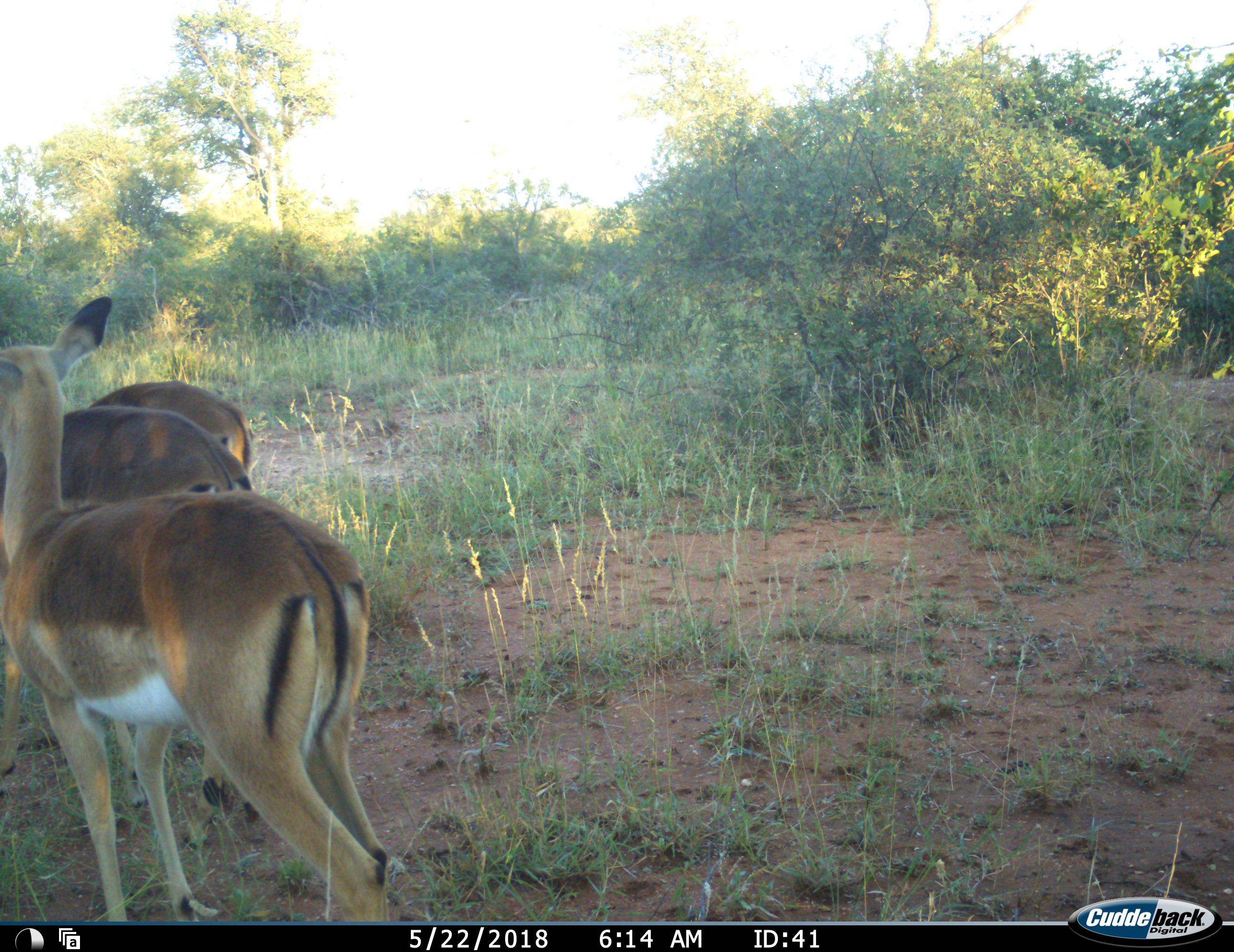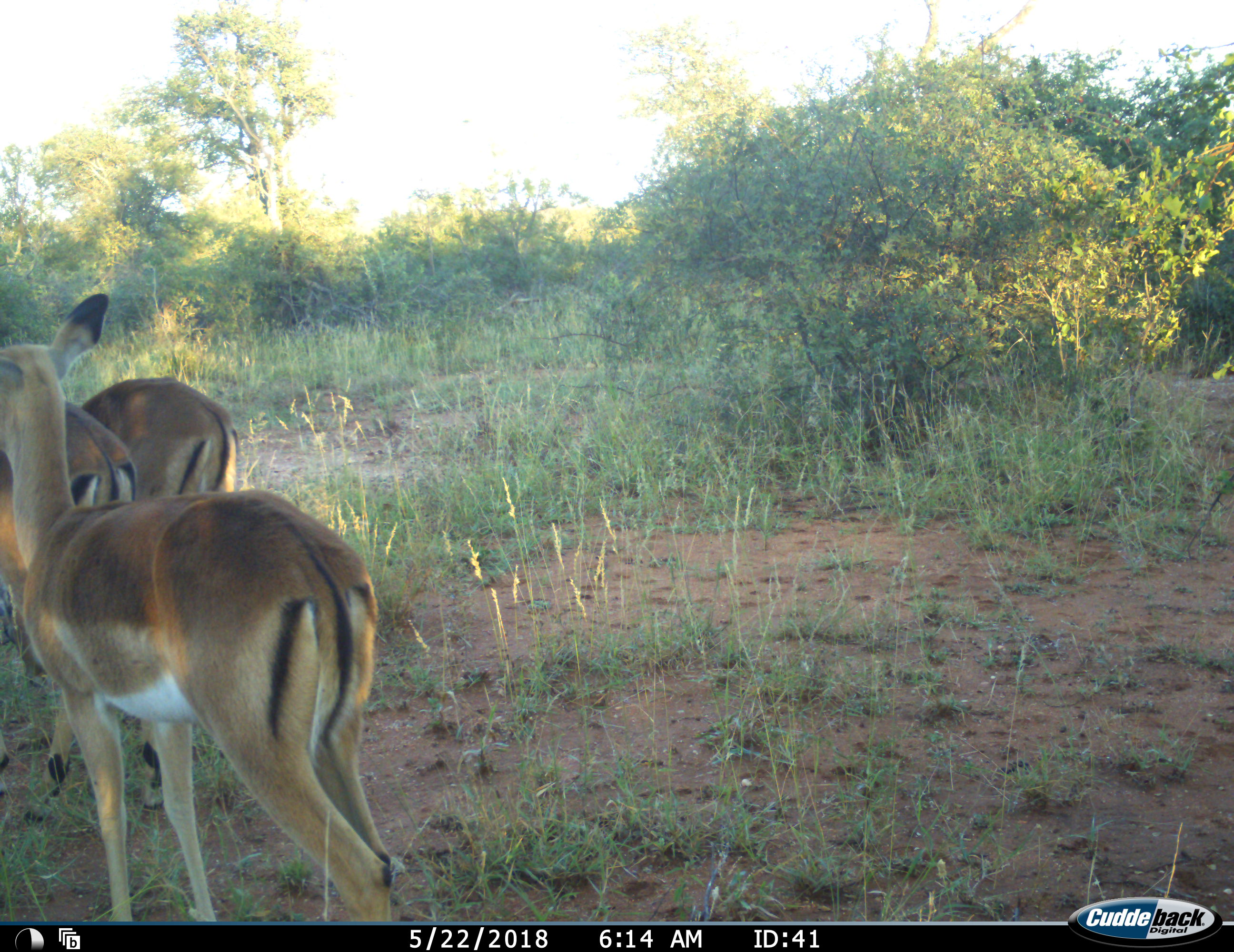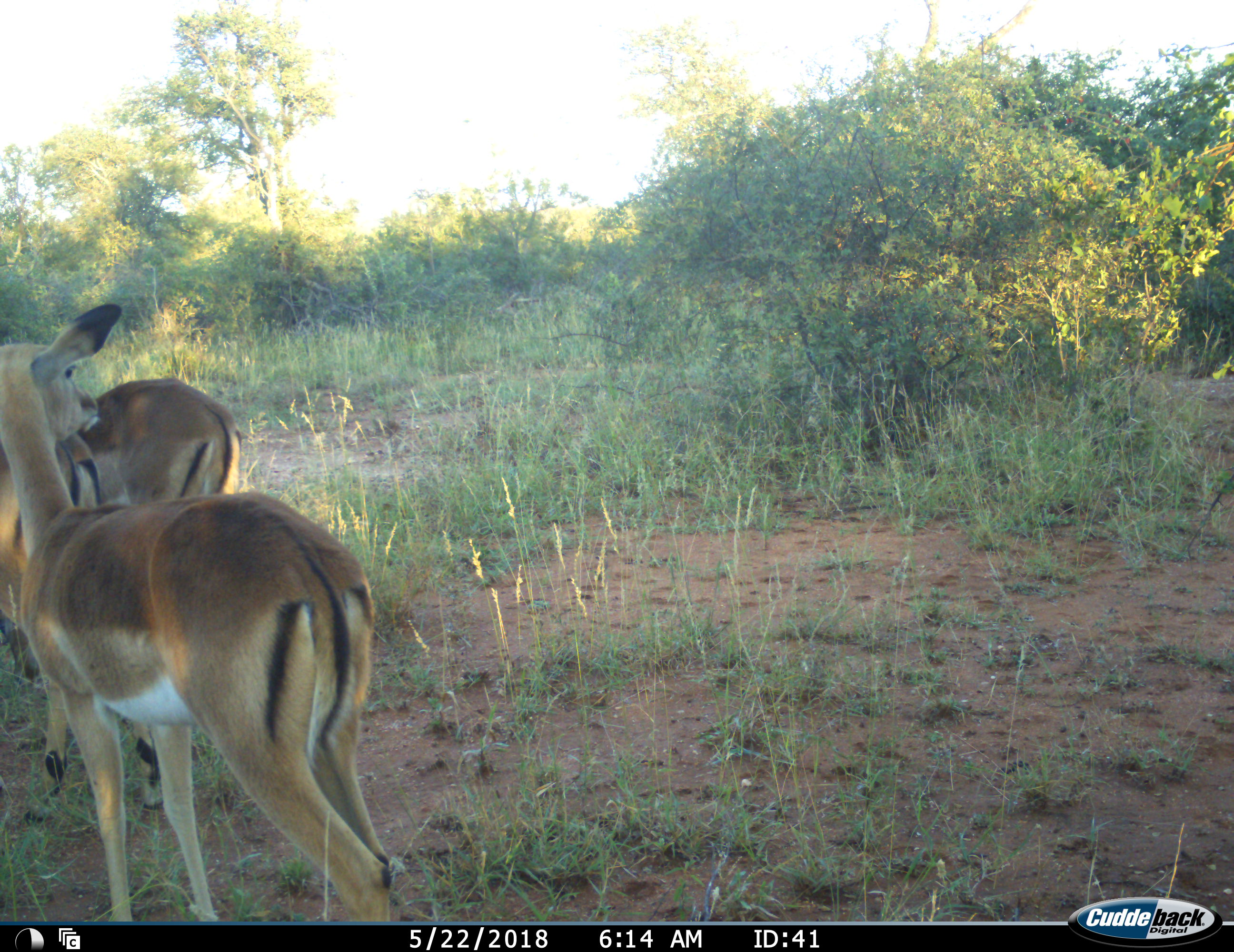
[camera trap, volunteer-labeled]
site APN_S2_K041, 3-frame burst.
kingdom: Animalia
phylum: Chordata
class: Mammalia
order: Artiodactyla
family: Bovidae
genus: Aepyceros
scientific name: Aepyceros melampus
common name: impala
Impala (Aepyceros melampus), count 3. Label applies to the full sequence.